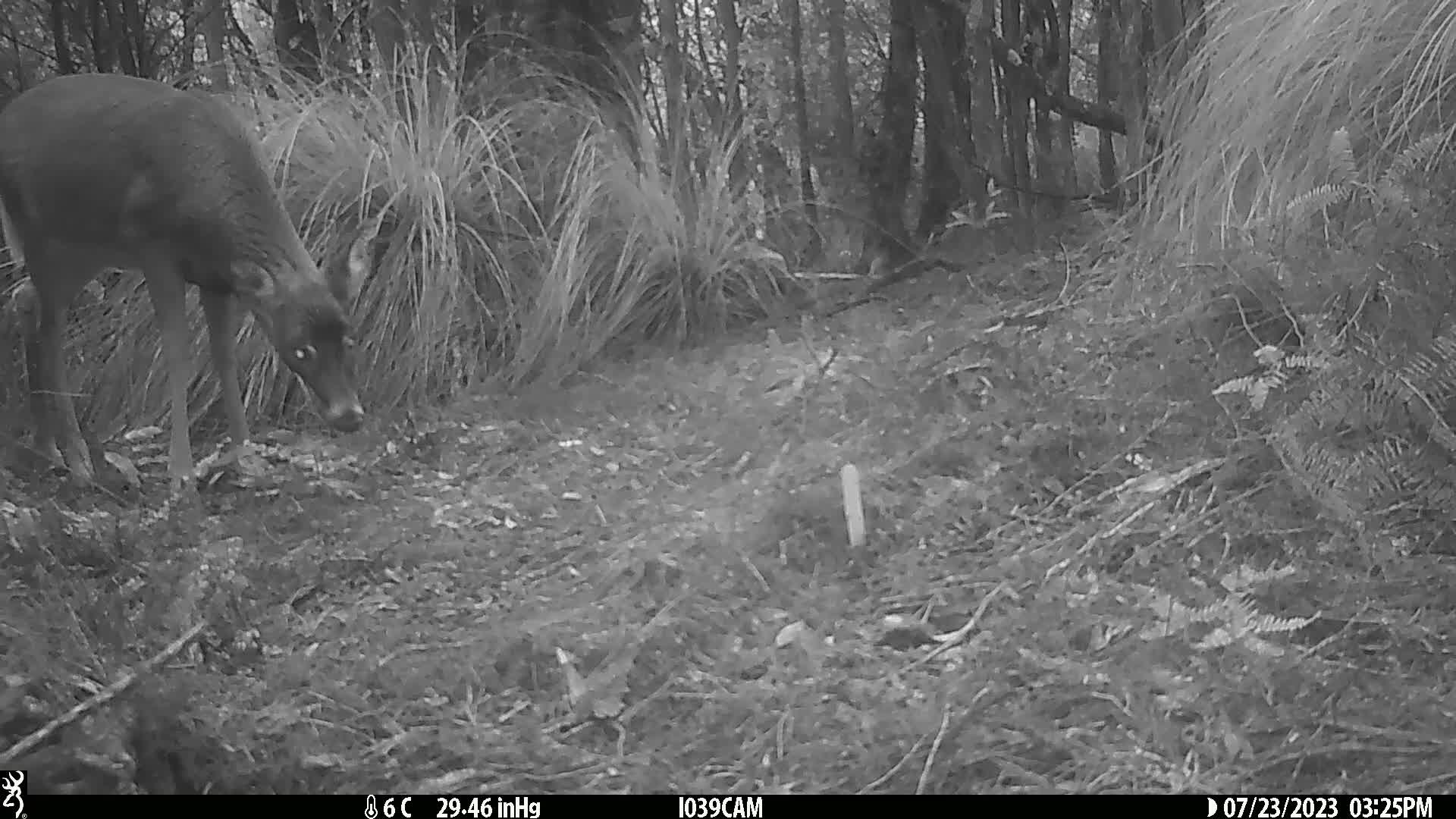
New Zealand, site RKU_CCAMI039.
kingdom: Animalia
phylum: Chordata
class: Mammalia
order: Artiodactyla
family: Cervidae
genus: Odocoileus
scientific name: Odocoileus virginianus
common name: white-tailed deer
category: white tailed deer